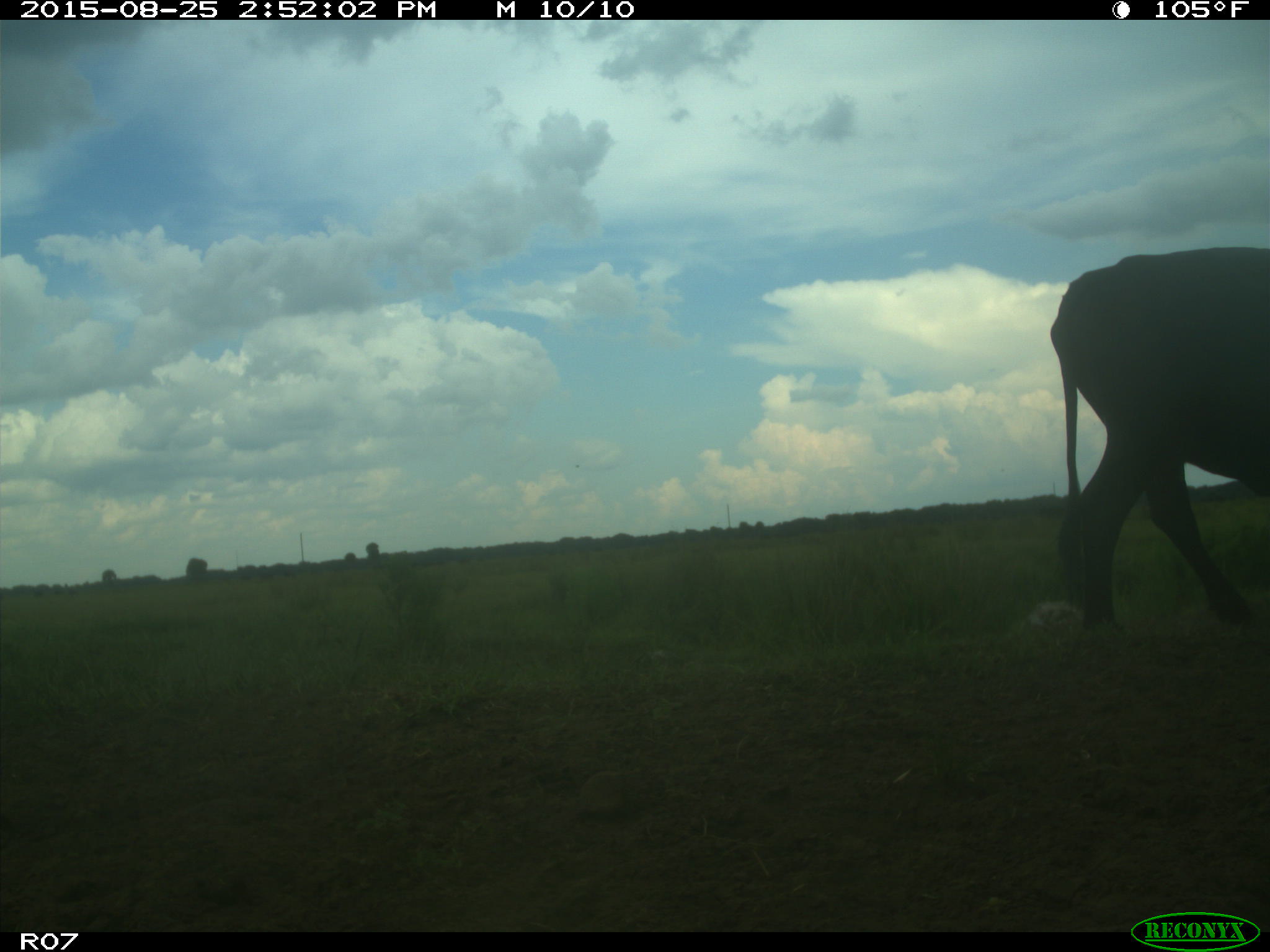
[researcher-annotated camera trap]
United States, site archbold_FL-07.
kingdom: Animalia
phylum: Chordata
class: Mammalia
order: Artiodactyla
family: Bovidae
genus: Bos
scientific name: Bos taurus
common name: domestic cow